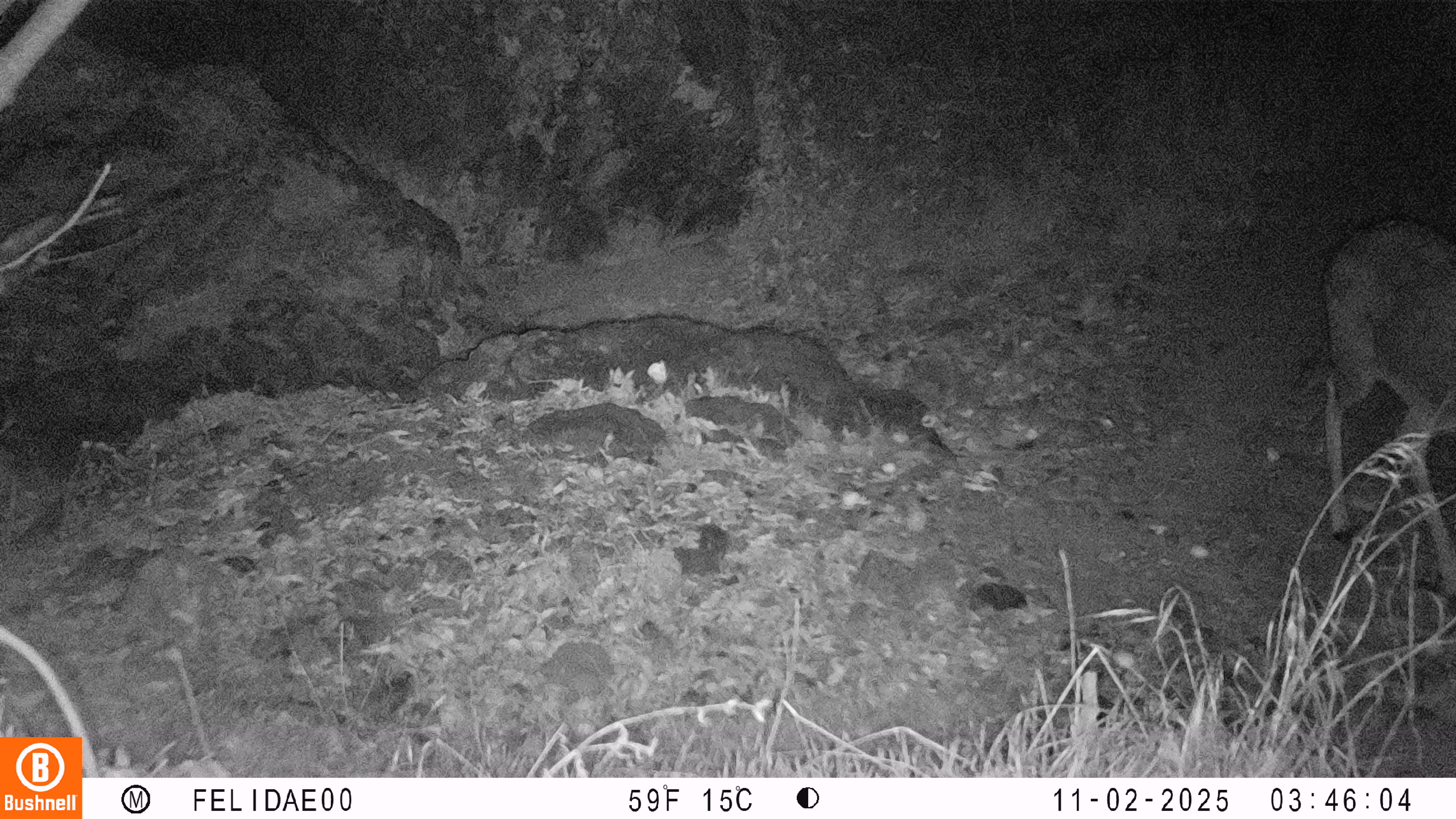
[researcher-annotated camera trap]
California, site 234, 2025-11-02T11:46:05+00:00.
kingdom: Animalia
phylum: Chordata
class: Mammalia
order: Artiodactyla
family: Cervidae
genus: Odocoileus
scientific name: Odocoileus hemionus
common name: mule deer